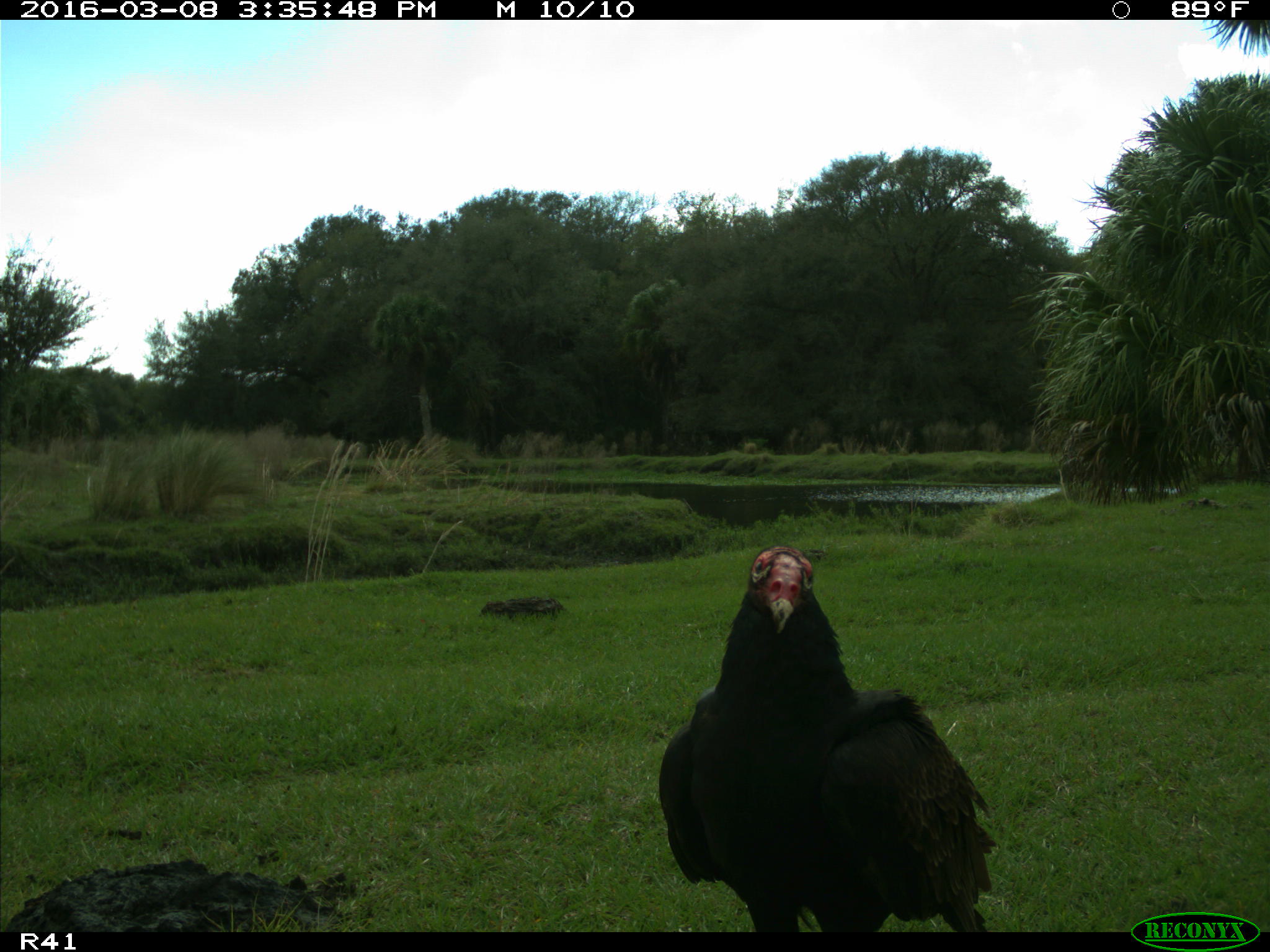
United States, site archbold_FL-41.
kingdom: Animalia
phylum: Chordata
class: Aves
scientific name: Aves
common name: birds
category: unidentified bird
Unidentified bird (birds) (Aves).